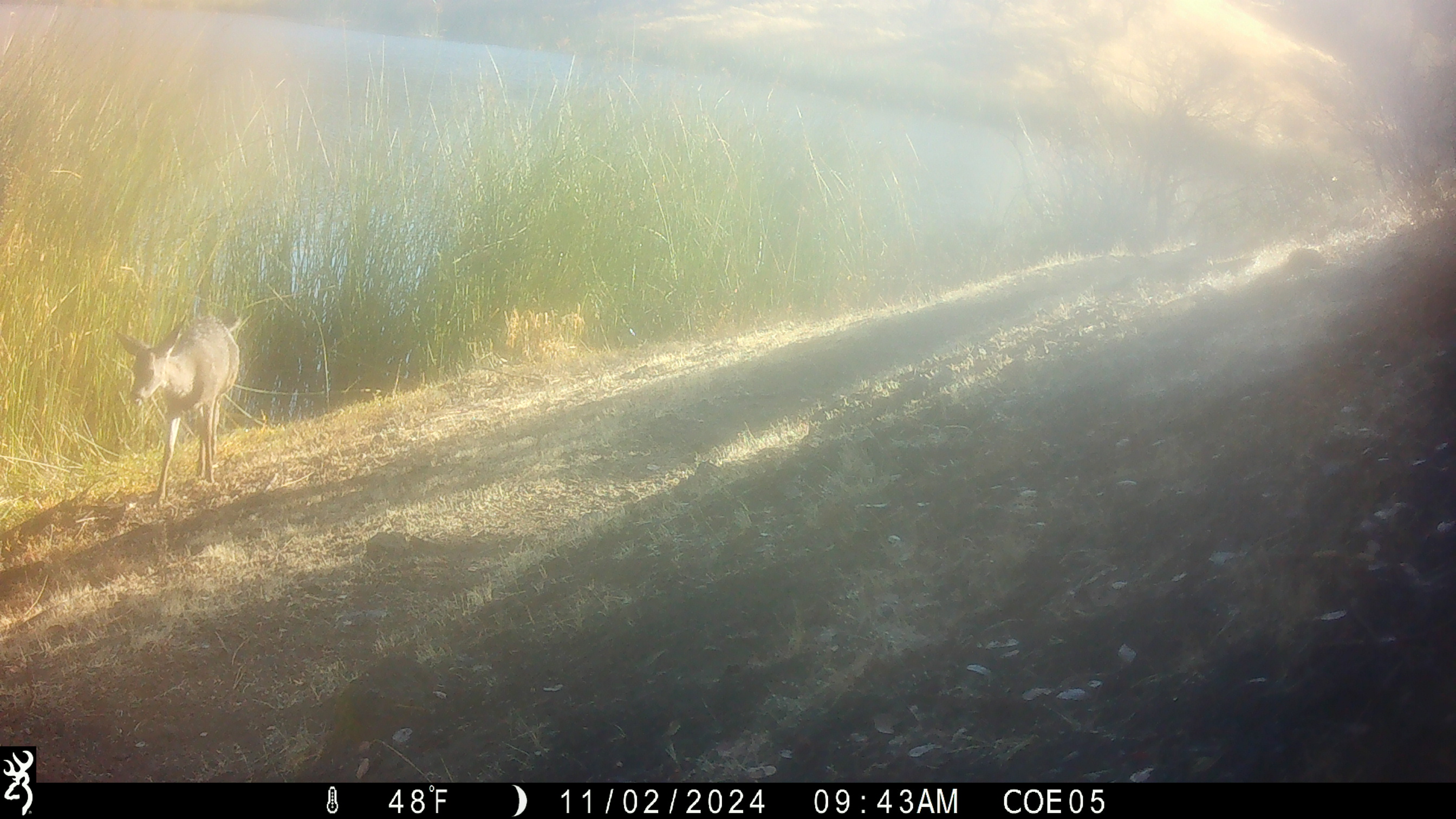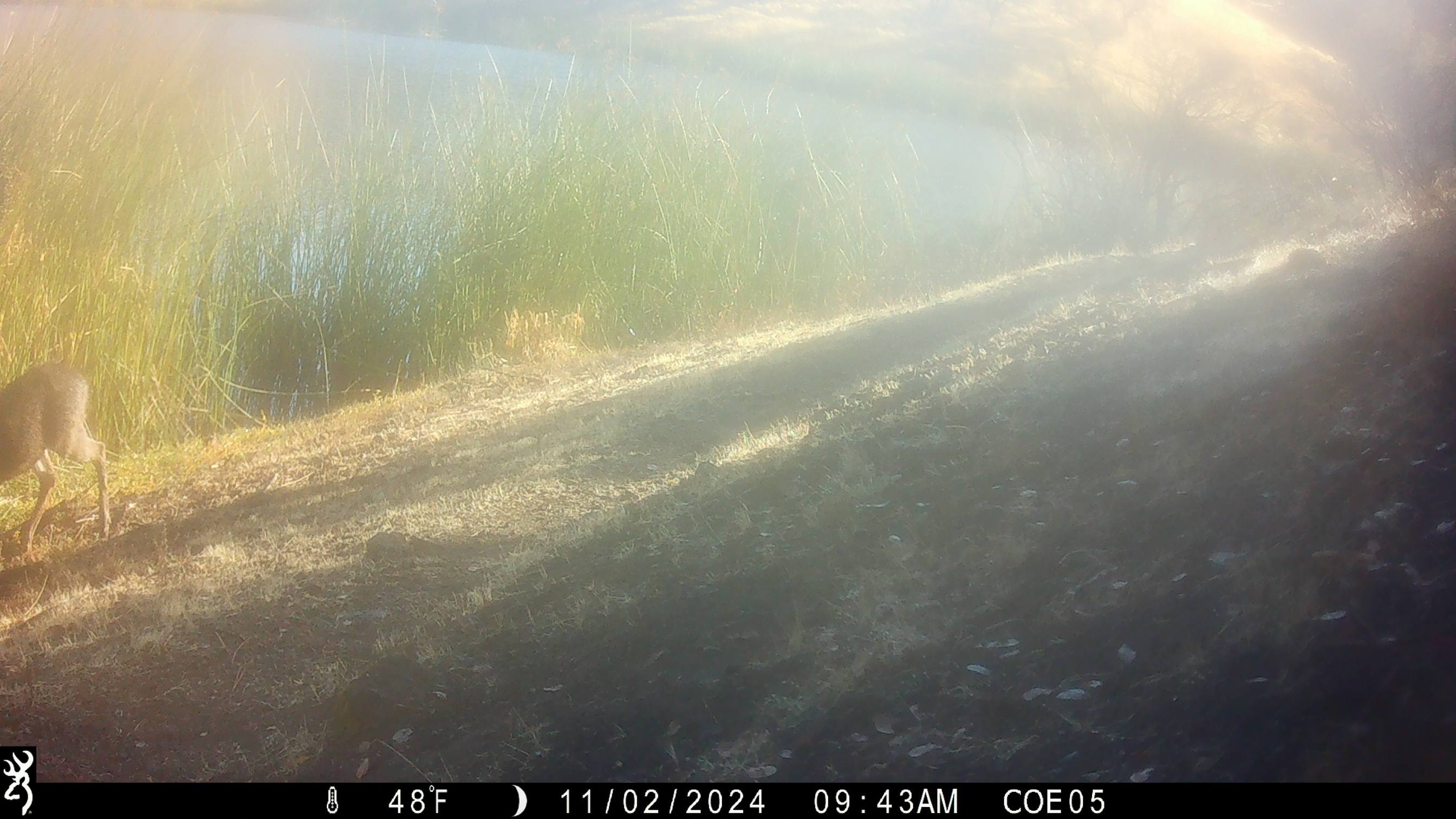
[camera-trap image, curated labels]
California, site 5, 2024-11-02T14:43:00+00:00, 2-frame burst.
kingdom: Animalia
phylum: Chordata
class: Mammalia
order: Artiodactyla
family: Cervidae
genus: Odocoileus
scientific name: Odocoileus hemionus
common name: mule deer